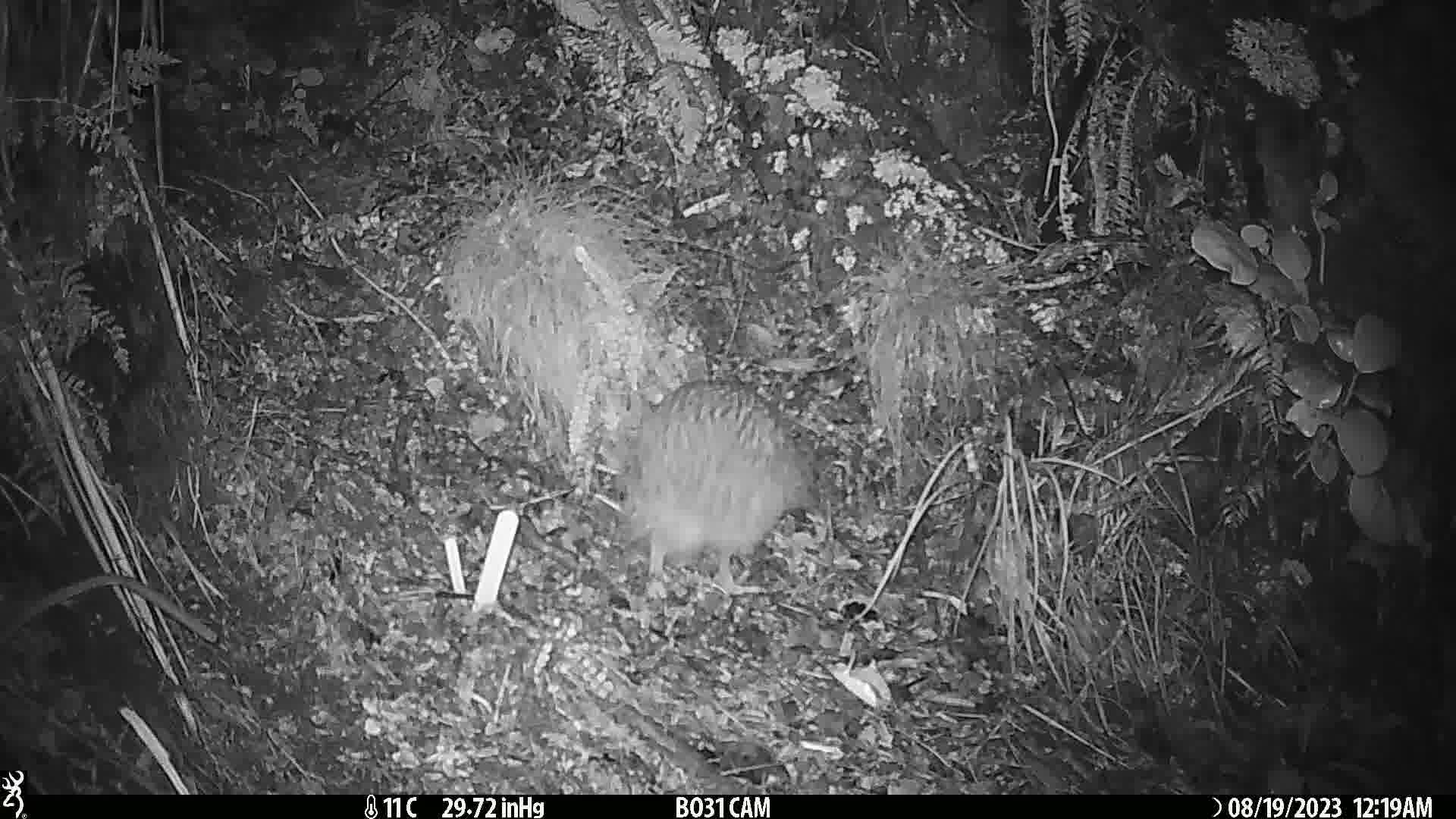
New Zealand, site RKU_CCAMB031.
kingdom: Animalia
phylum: Chordata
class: Aves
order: Apterygiformes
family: Apterygidae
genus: Apteryx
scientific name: Apteryx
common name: kiwi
Kiwi (Apteryx).